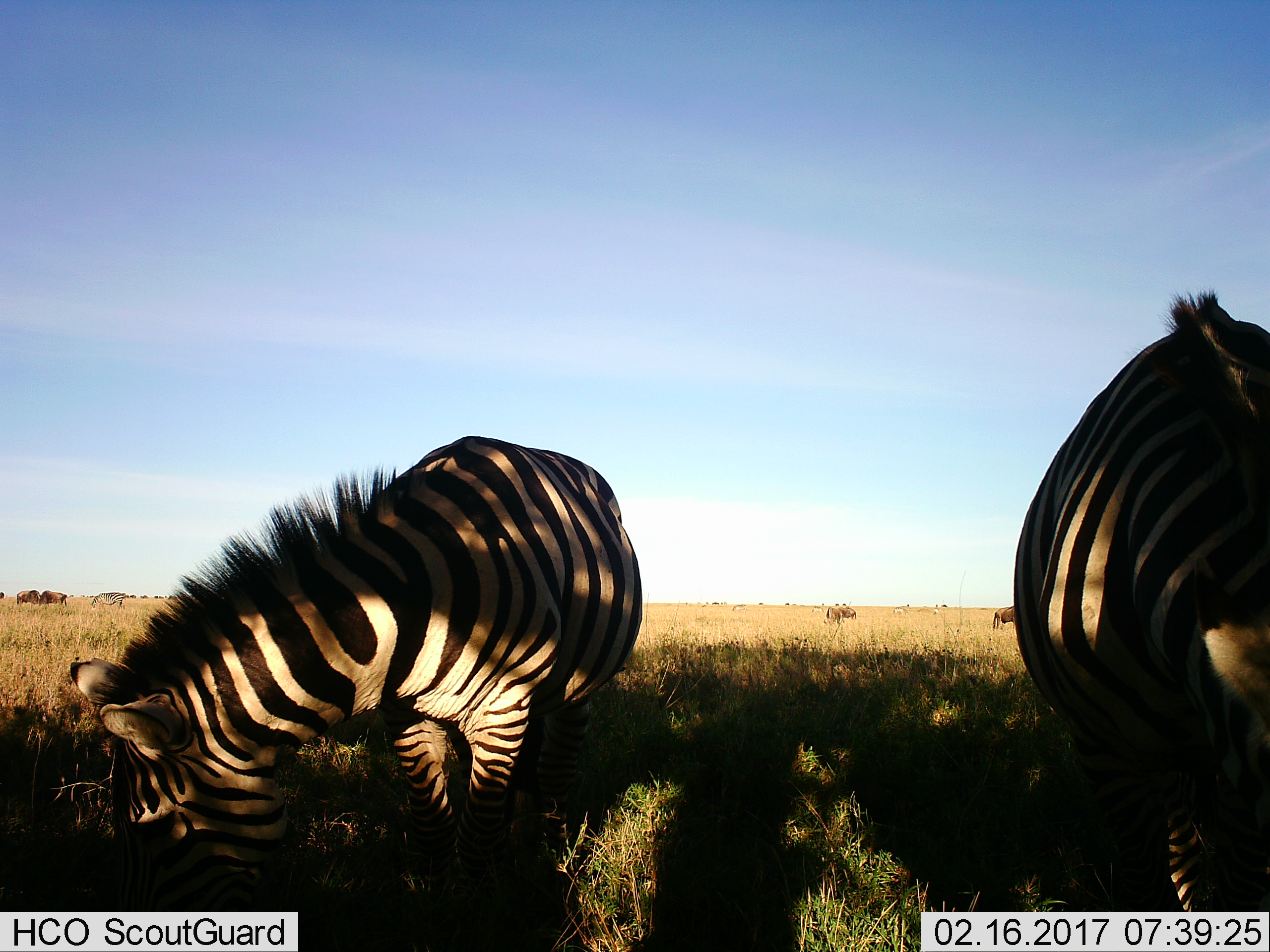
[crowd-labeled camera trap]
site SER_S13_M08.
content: unidentified animal